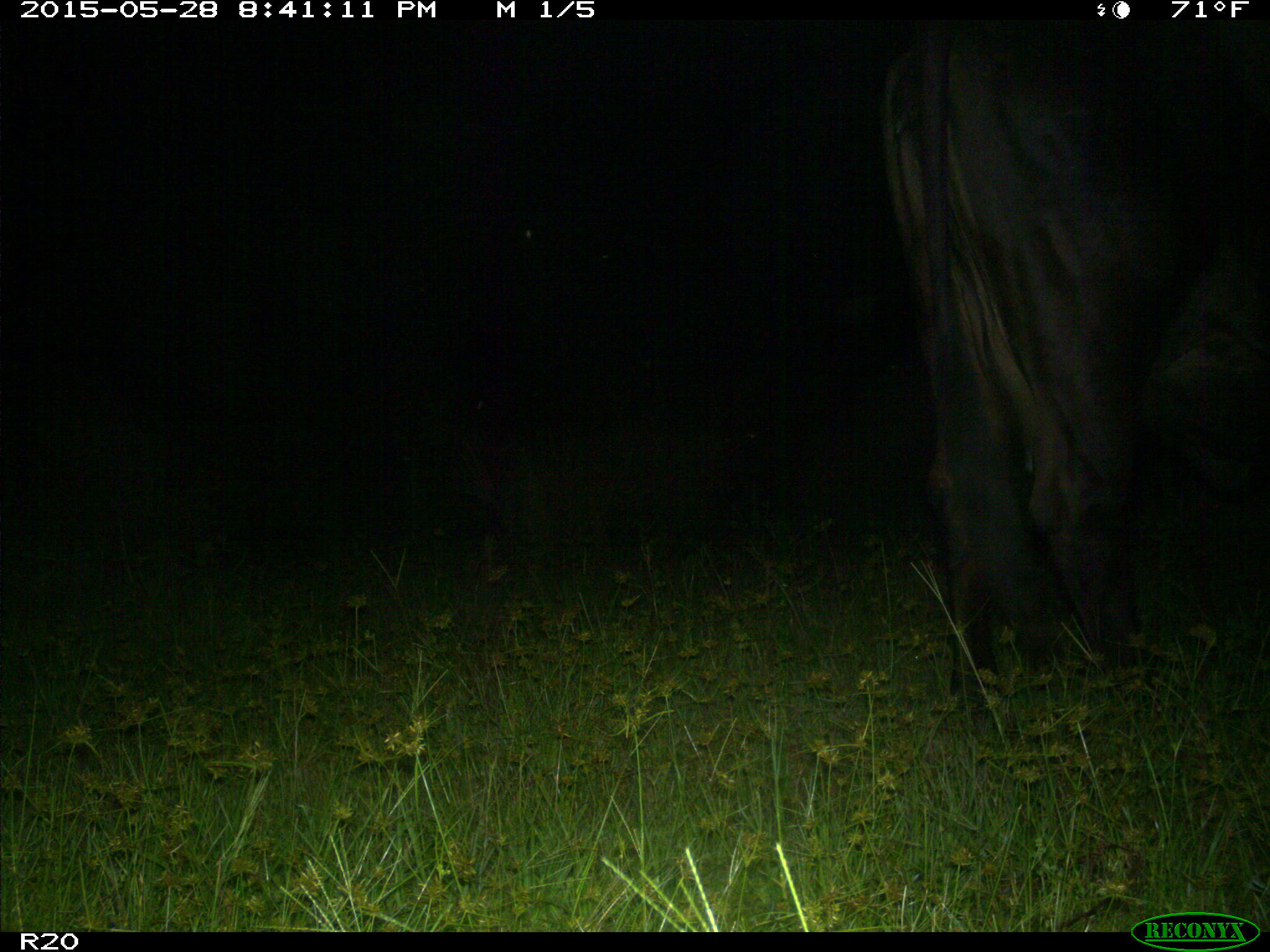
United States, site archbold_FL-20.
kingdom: Animalia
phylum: Chordata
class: Mammalia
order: Artiodactyla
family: Bovidae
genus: Bos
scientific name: Bos taurus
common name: domestic cow